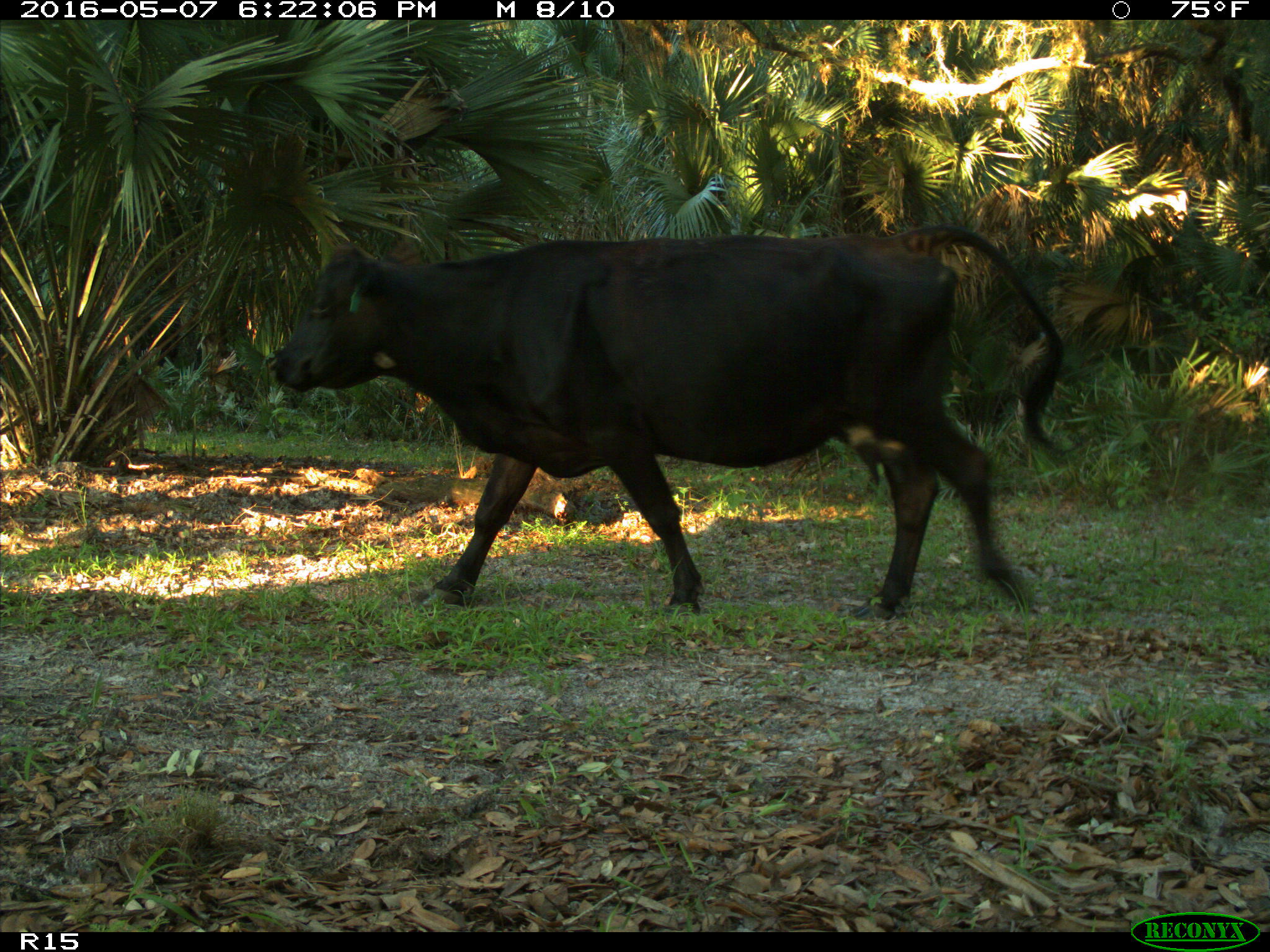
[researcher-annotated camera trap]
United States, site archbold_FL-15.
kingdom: Animalia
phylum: Chordata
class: Mammalia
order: Artiodactyla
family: Bovidae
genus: Bos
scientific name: Bos taurus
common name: domestic cow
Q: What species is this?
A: Bos taurus (domestic cow).